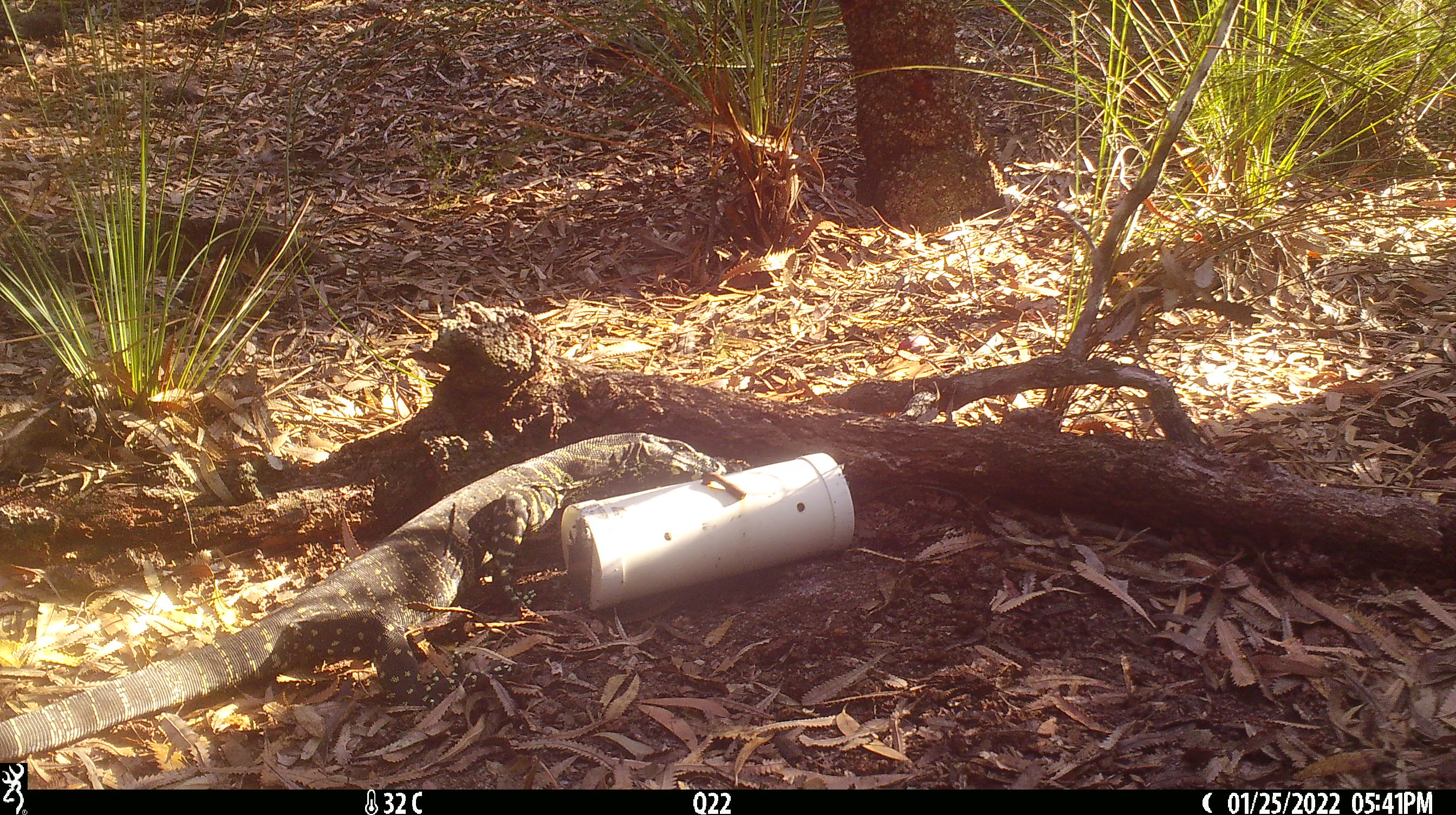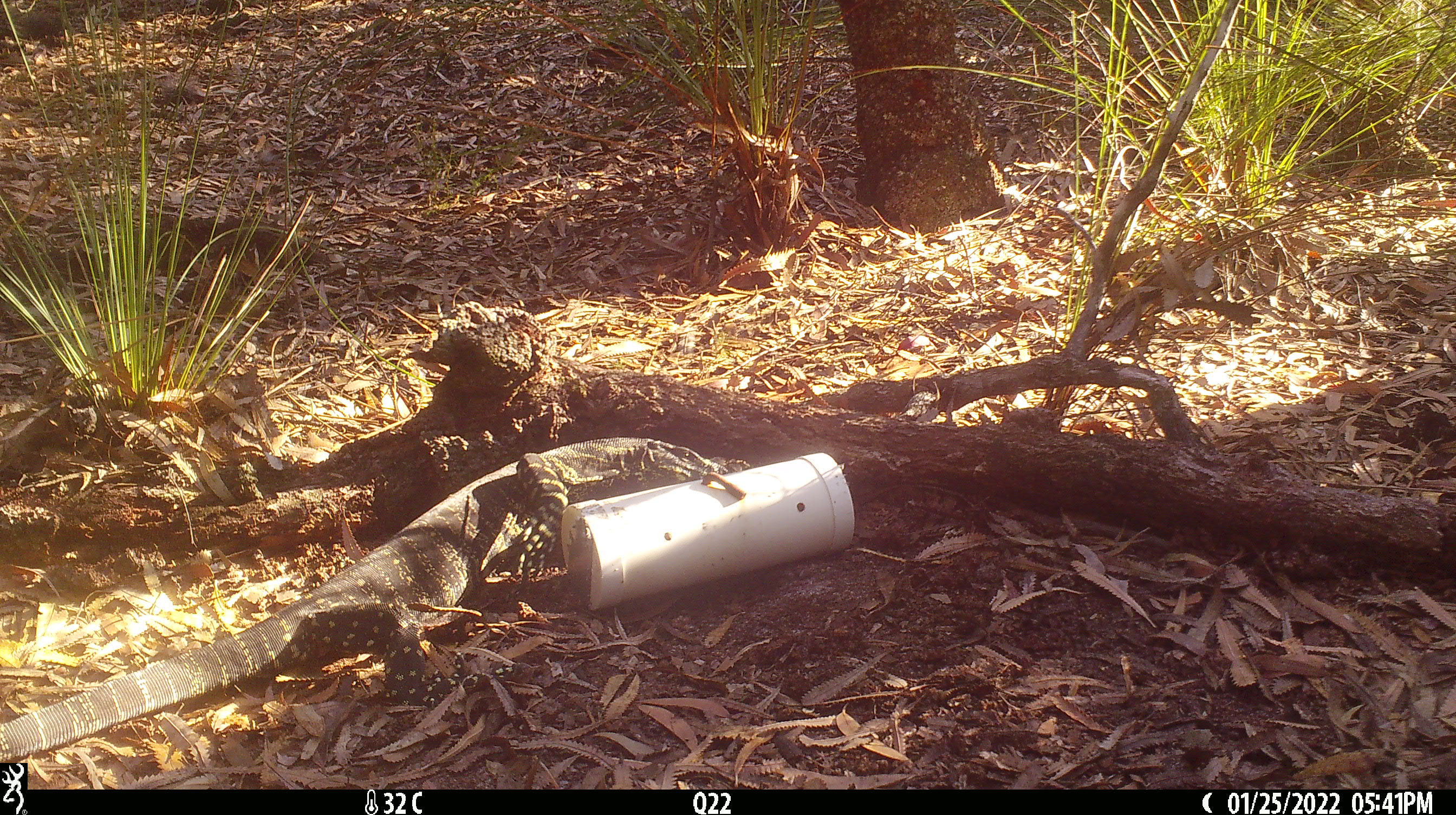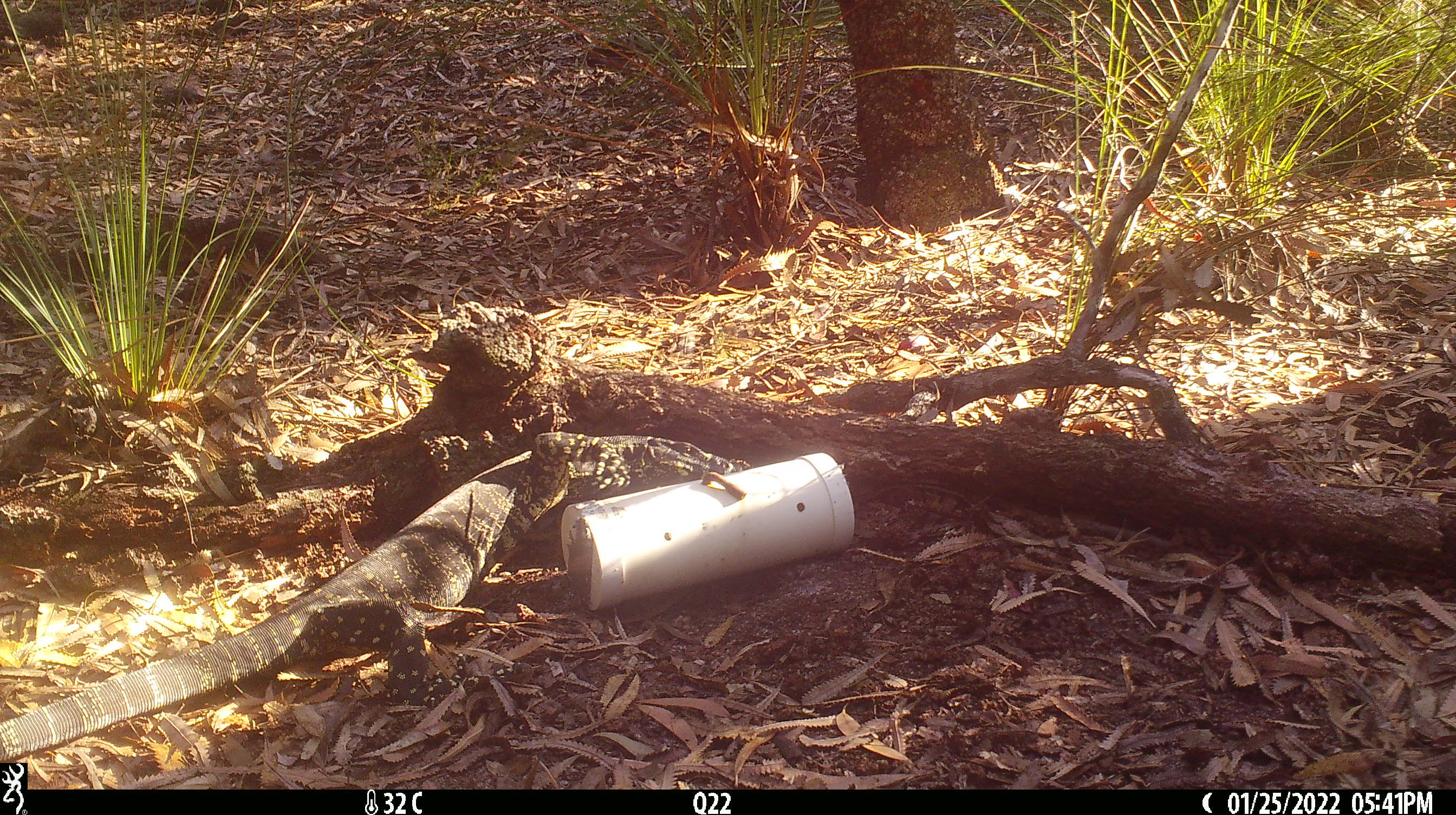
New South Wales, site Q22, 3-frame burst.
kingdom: Animalia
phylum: Chordata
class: Reptilia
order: Squamata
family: Varanidae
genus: Varanus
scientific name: Varanus varius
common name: lace monitor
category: goanna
Goanna (lace monitor) (Varanus varius).